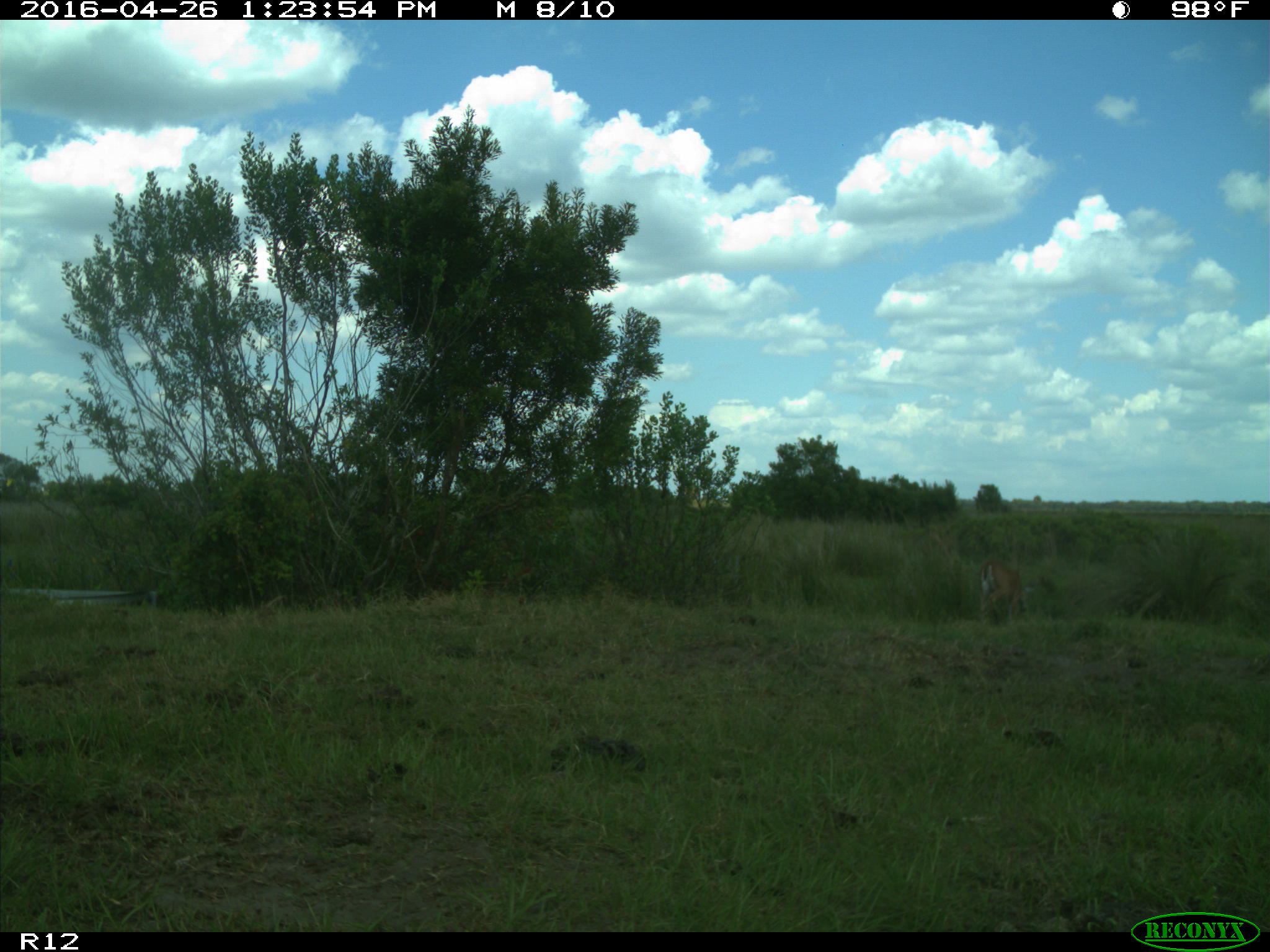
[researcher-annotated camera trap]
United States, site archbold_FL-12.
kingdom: Animalia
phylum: Chordata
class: Mammalia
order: Artiodactyla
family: Cervidae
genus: Odocoileus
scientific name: Odocoileus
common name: deer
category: unidentified deer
Unidentified deer (deer) (Odocoileus).